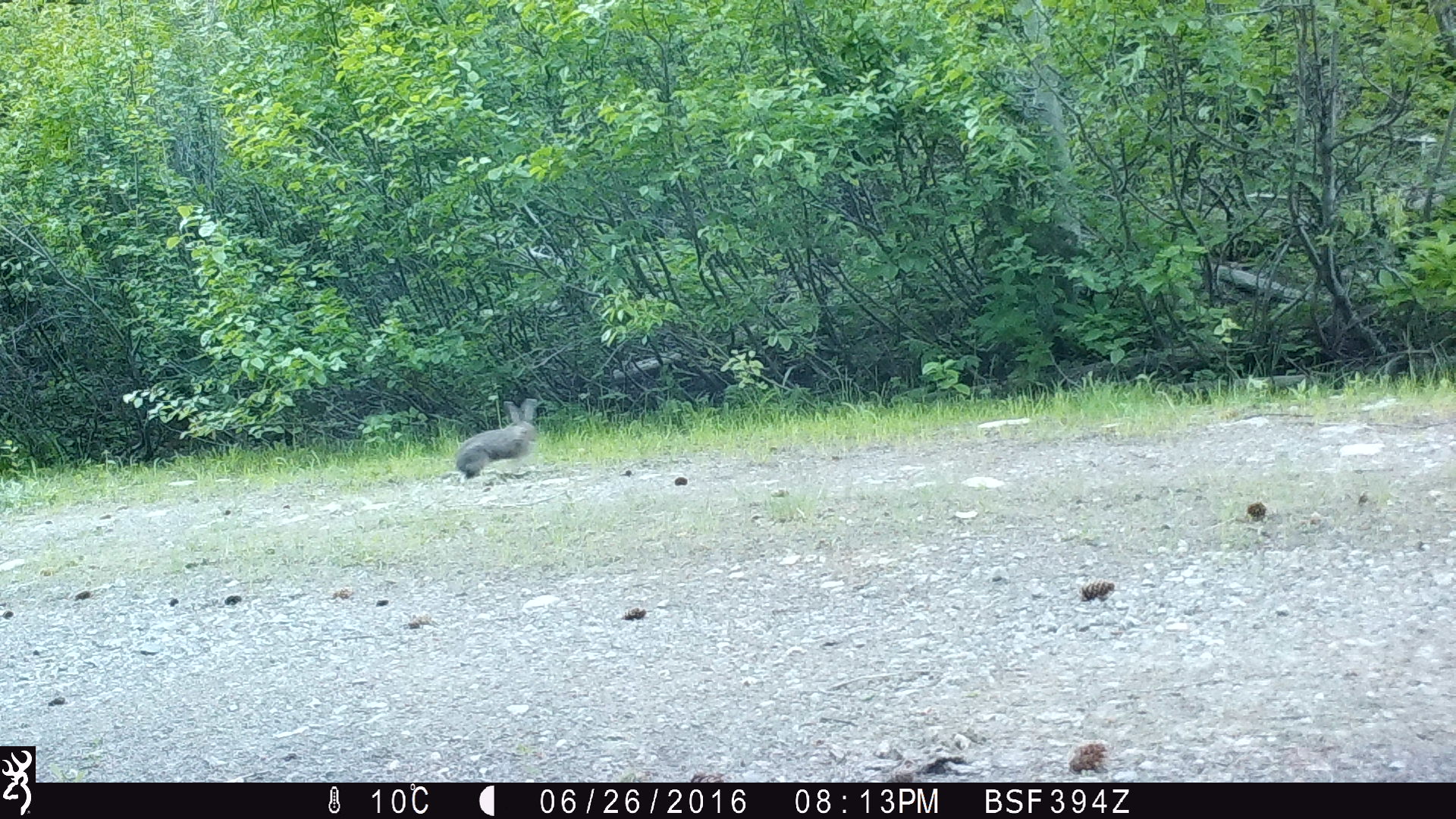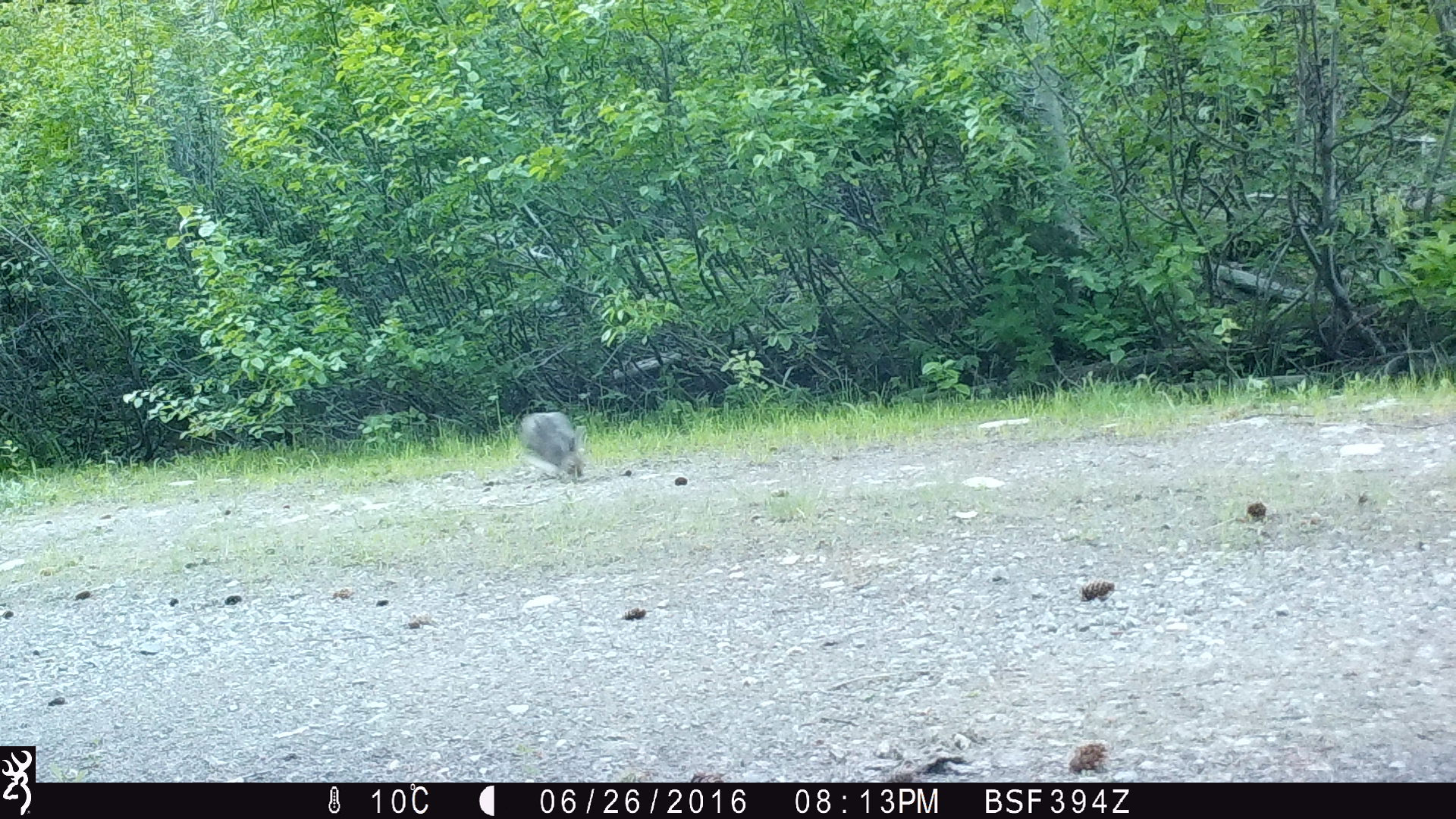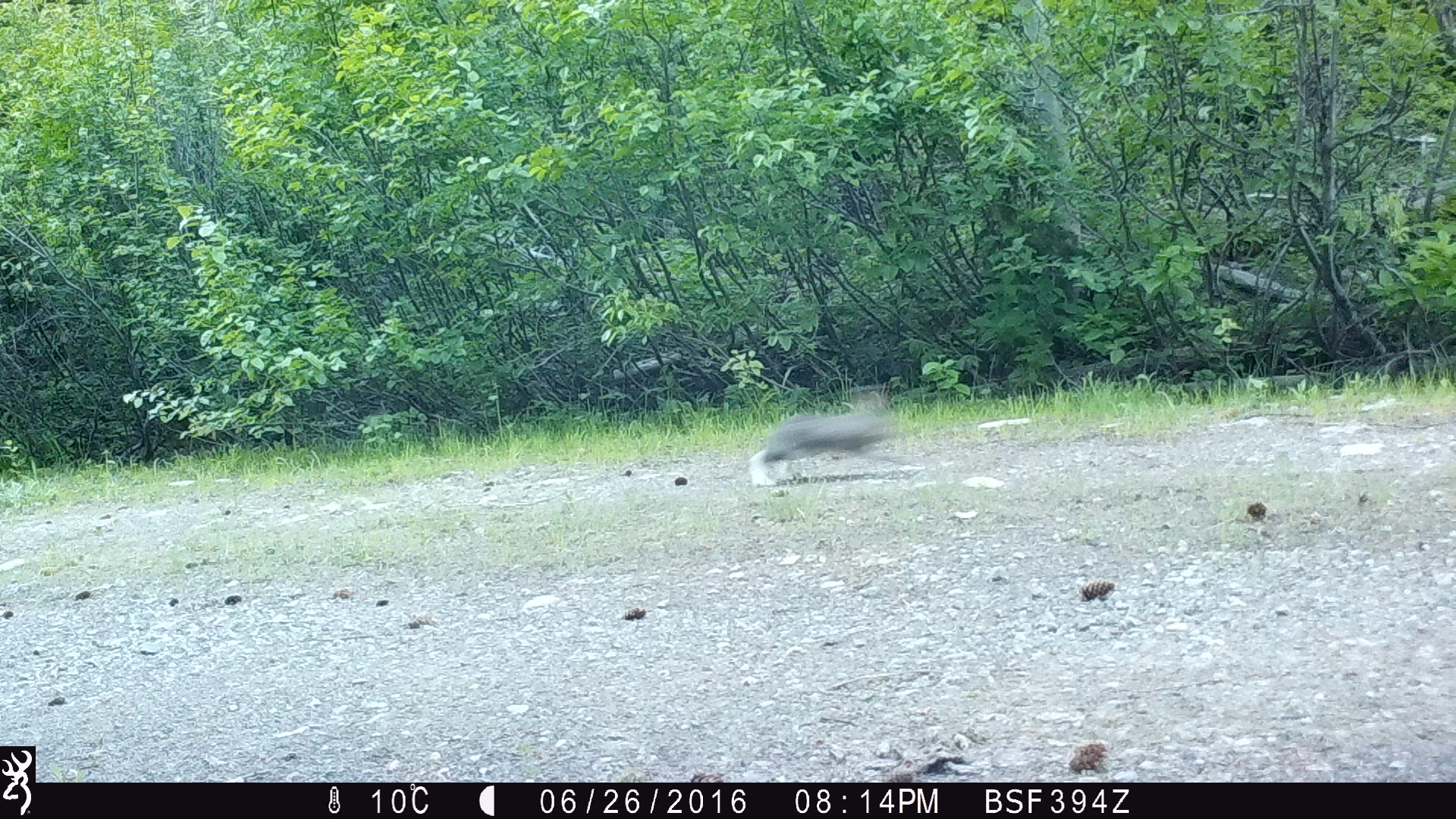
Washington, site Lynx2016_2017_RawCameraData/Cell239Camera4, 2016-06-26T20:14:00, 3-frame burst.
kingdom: Animalia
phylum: Chordata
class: Mammalia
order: Lagomorpha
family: Leporidae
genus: Lepus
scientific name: Lepus americanus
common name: snowshoe hare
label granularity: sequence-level